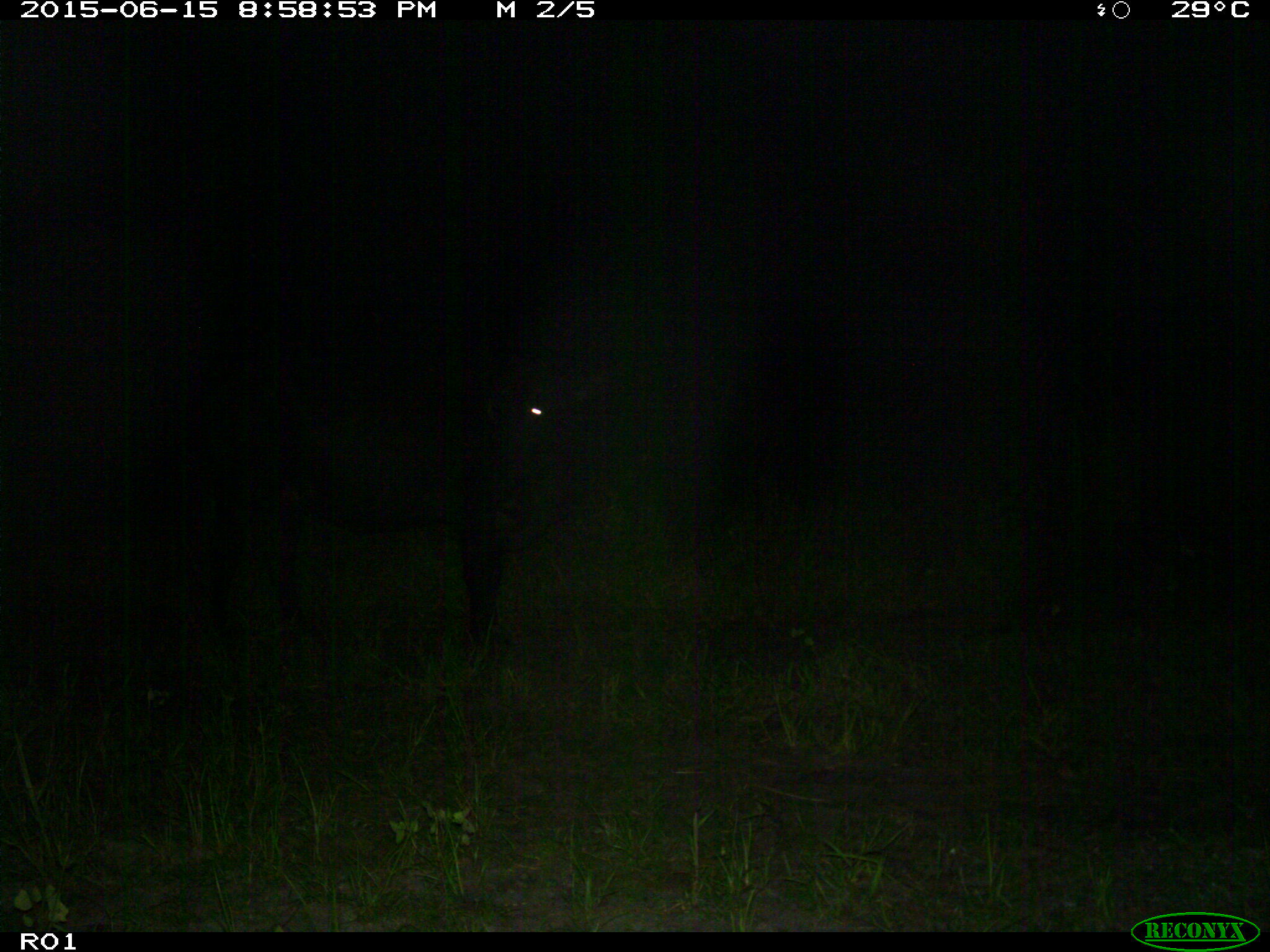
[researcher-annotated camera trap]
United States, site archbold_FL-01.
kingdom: Animalia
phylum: Chordata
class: Mammalia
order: Artiodactyla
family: Bovidae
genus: Bos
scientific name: Bos taurus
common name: domestic cow